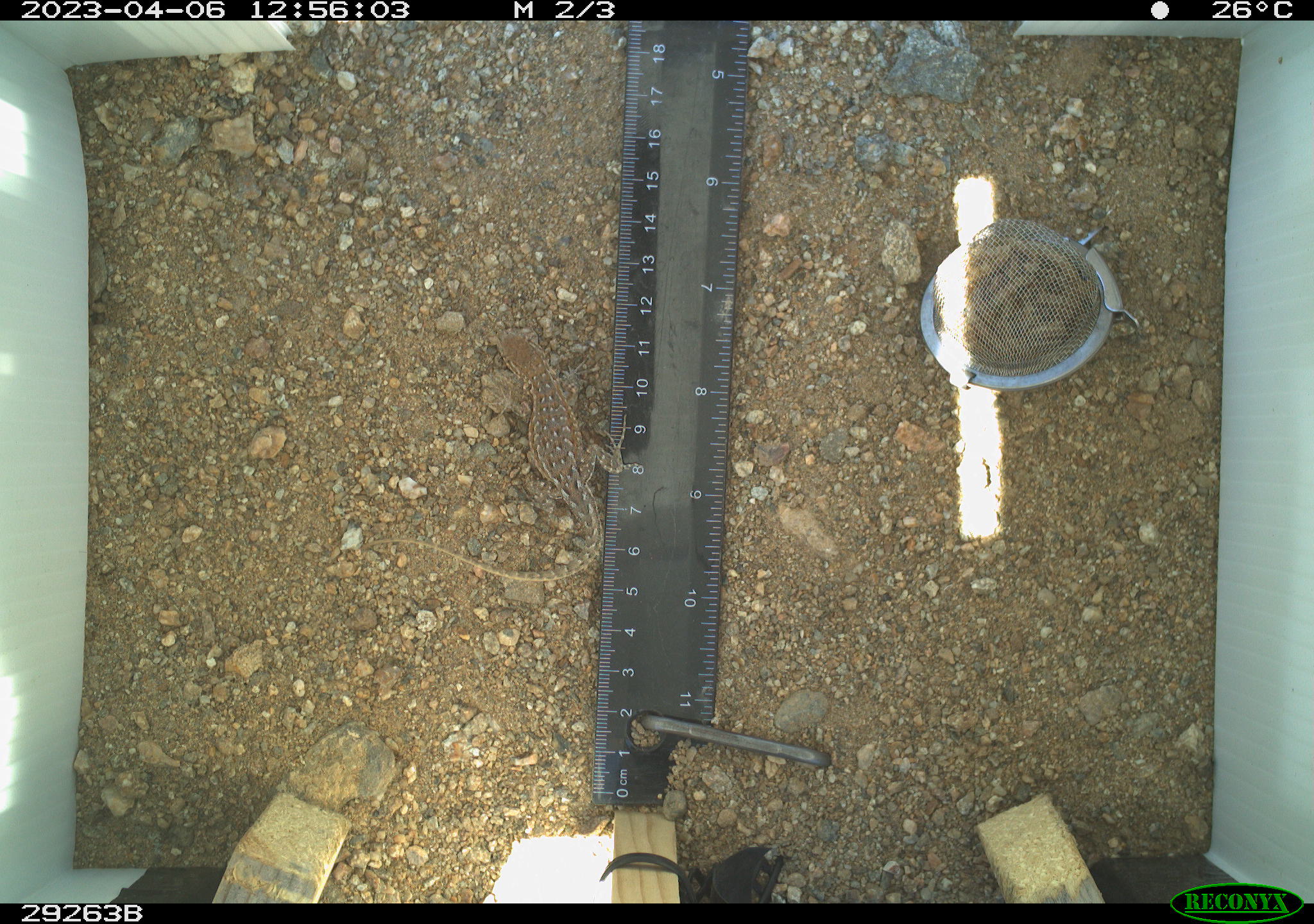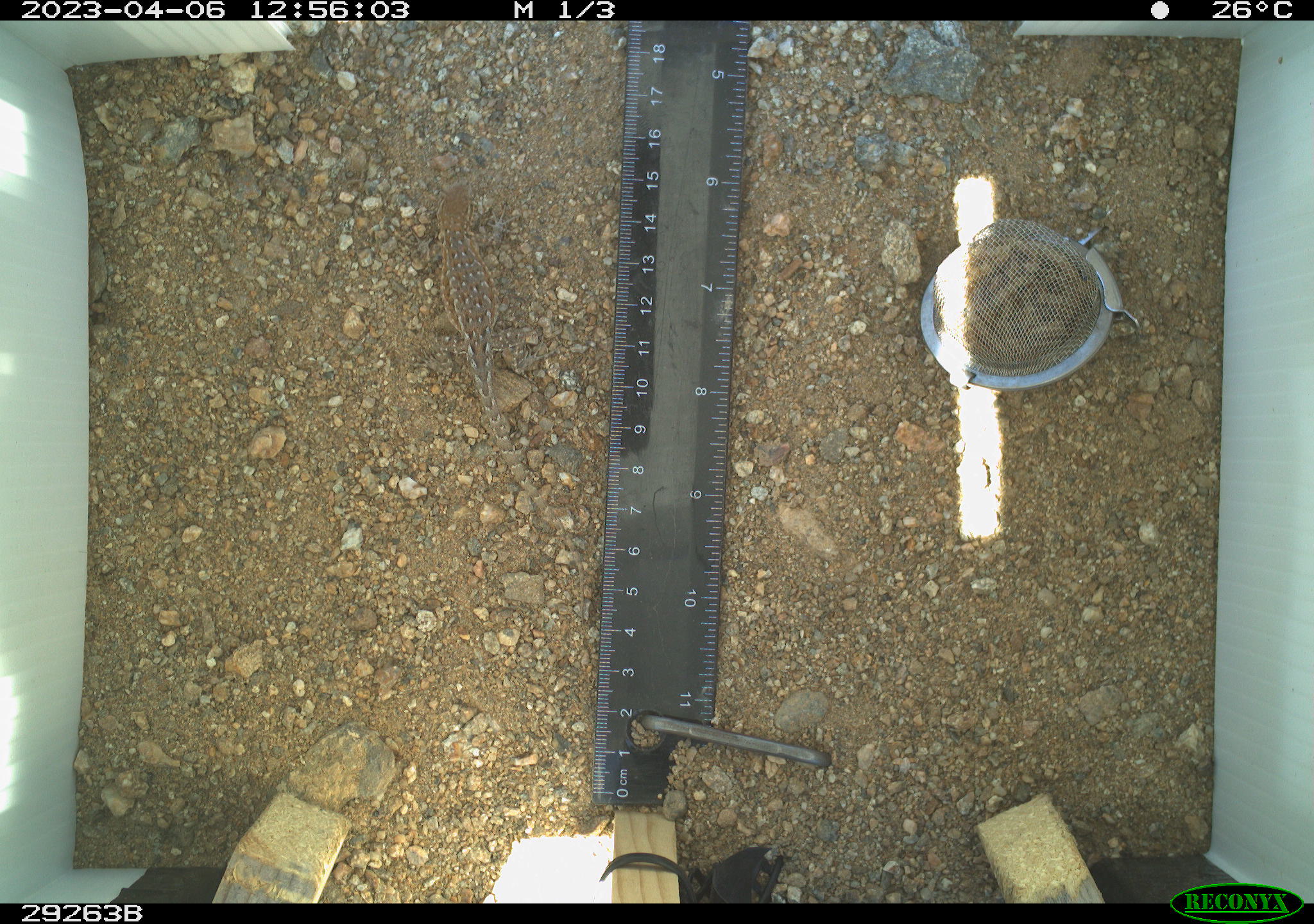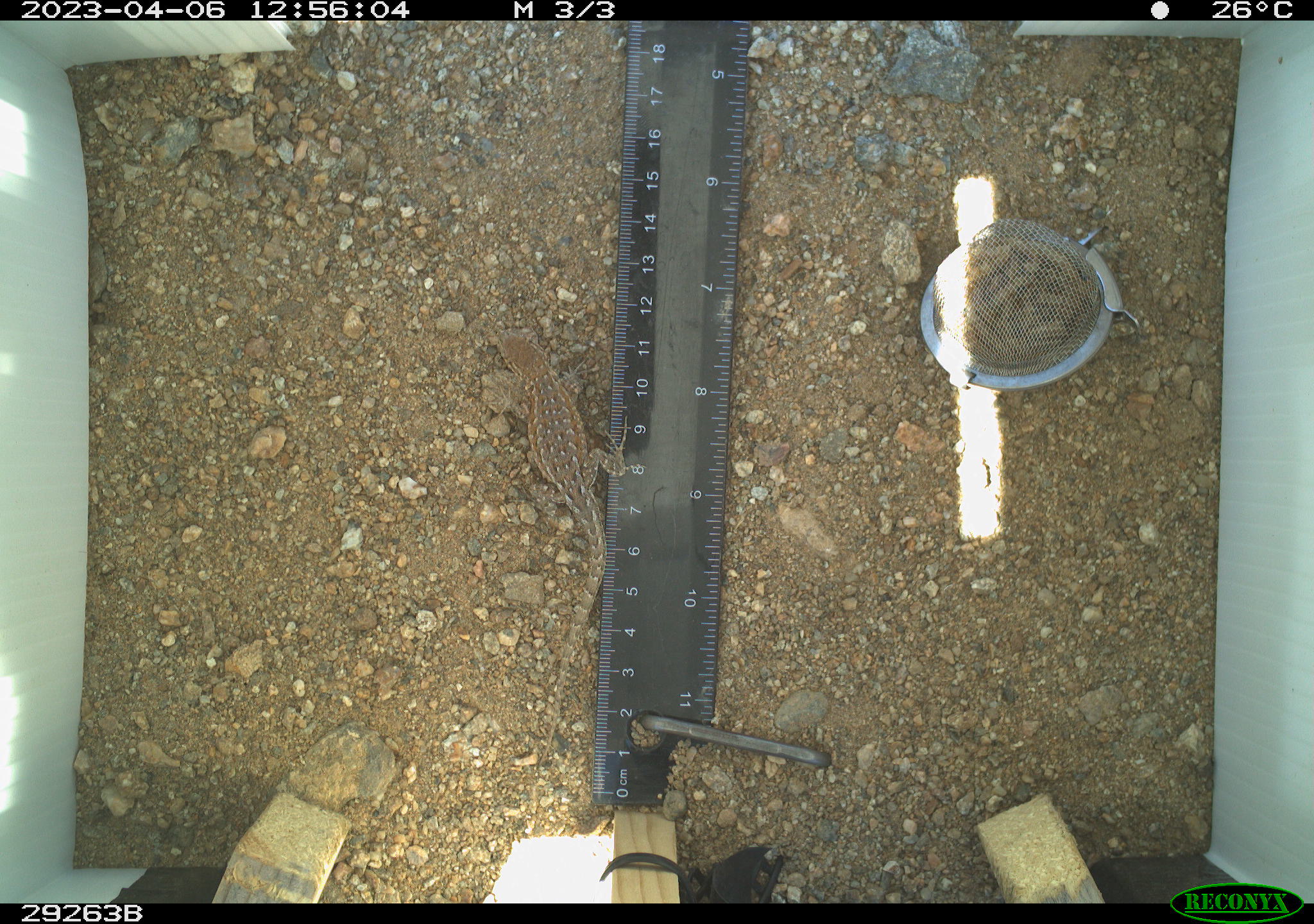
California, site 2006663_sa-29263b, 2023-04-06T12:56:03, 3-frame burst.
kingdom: Animalia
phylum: Chordata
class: Reptilia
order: Squamata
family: Phrynosomatidae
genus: Sceloporus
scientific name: Sceloporus graciosus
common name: common sagebrush lizard